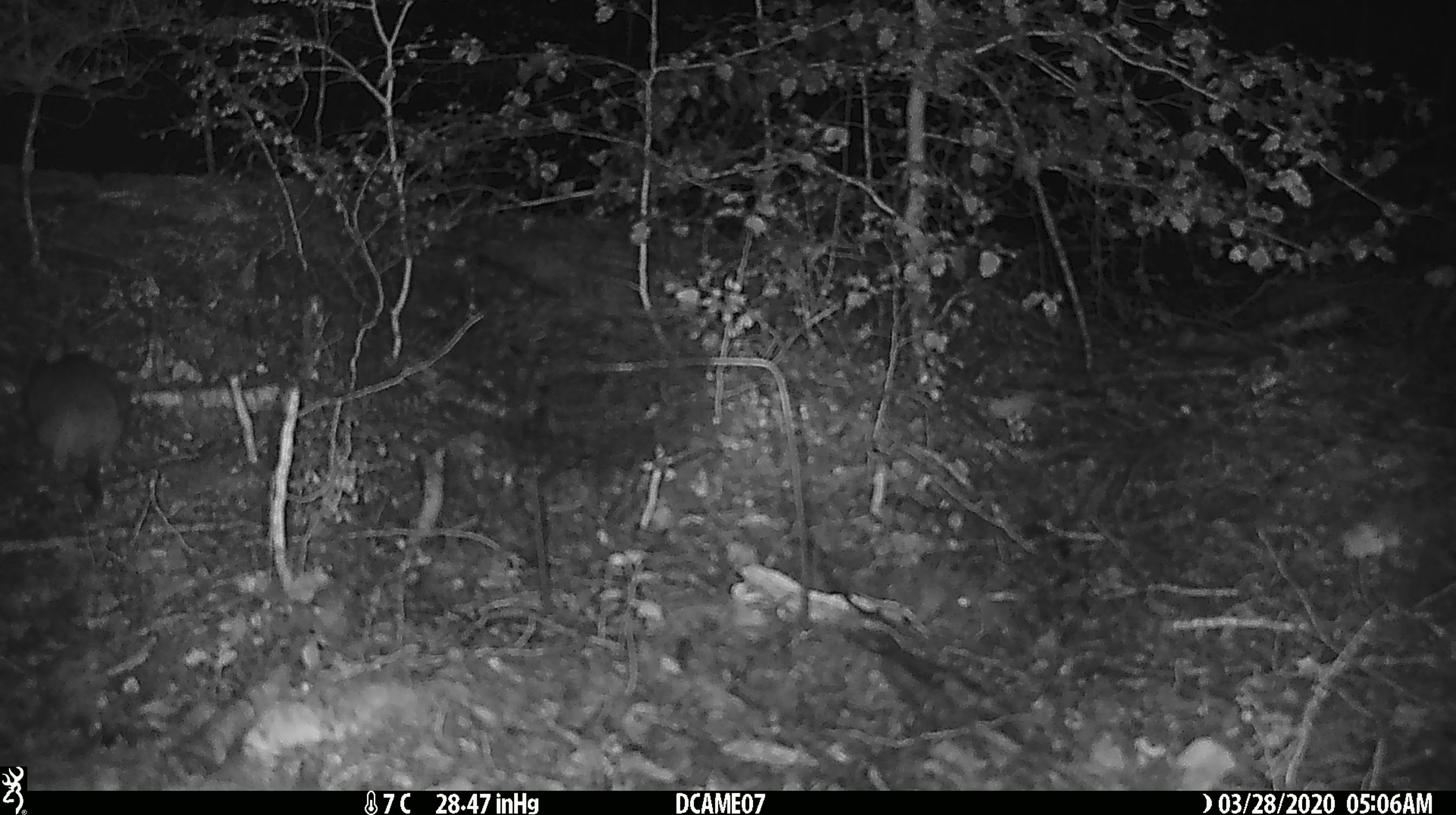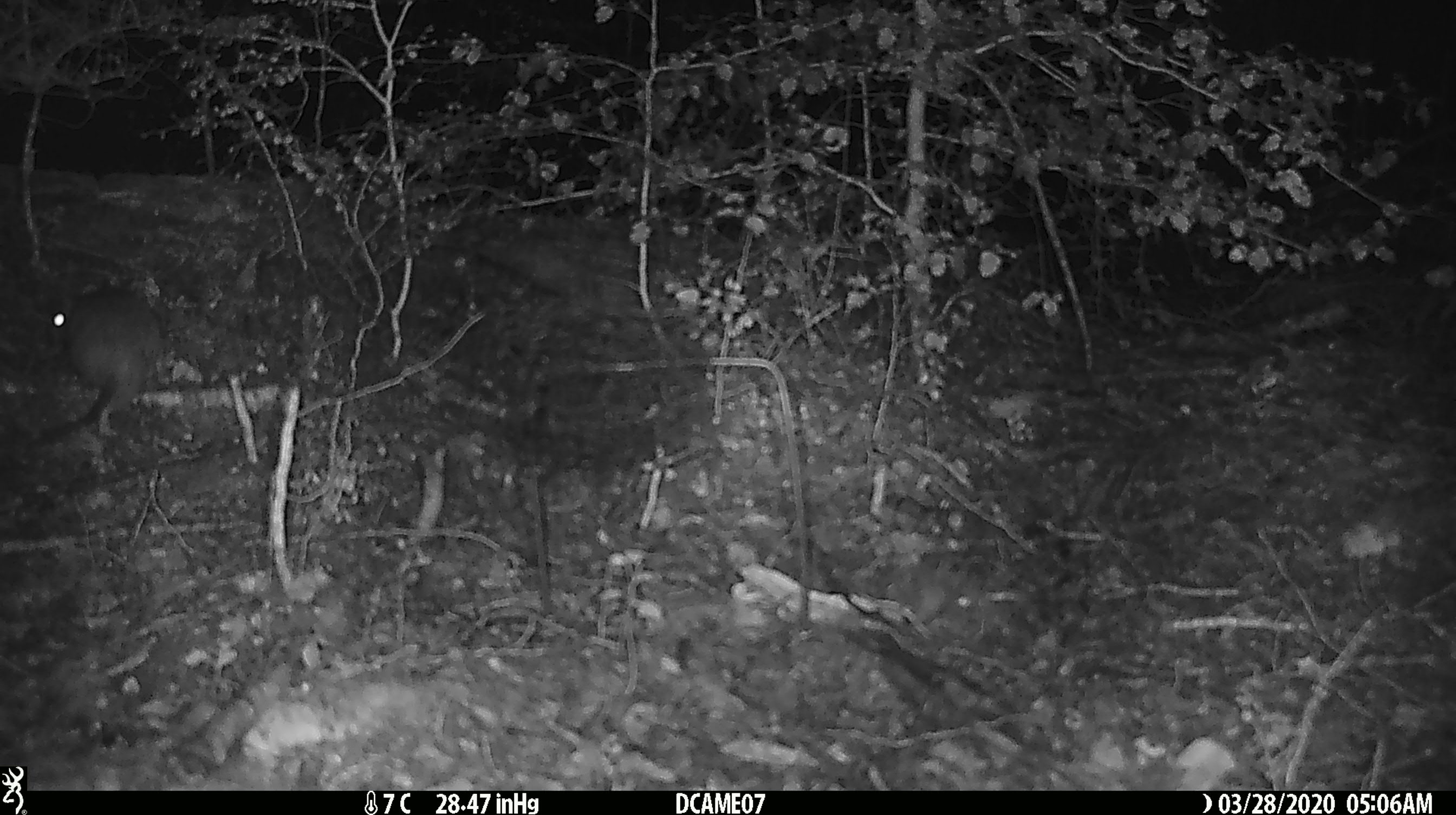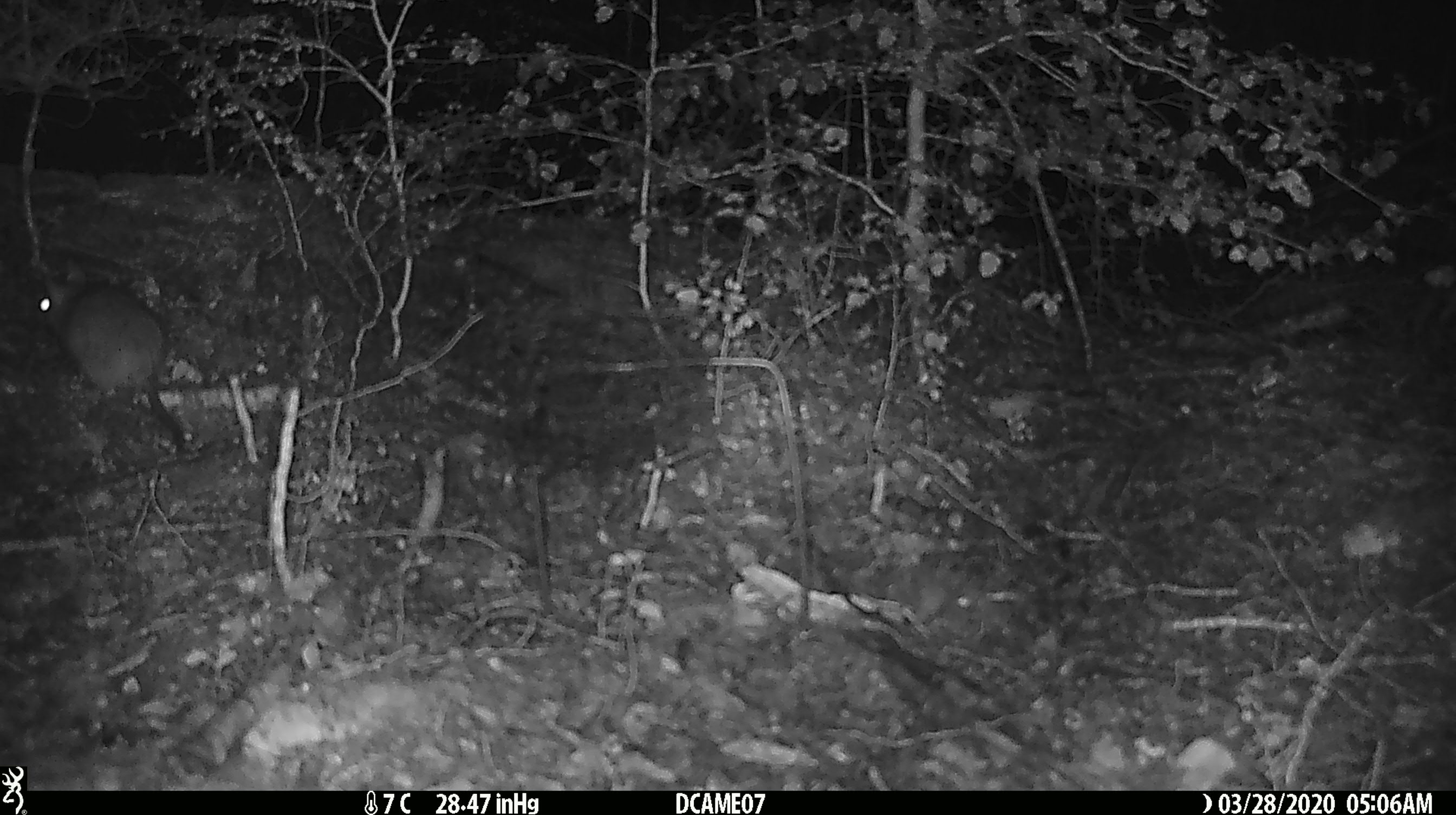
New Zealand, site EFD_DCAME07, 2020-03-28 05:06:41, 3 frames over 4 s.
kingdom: Animalia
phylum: Chordata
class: Mammalia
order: Rodentia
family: Muridae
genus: Rattus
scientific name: Rattus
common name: rat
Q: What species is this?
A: Rat (Rattus).